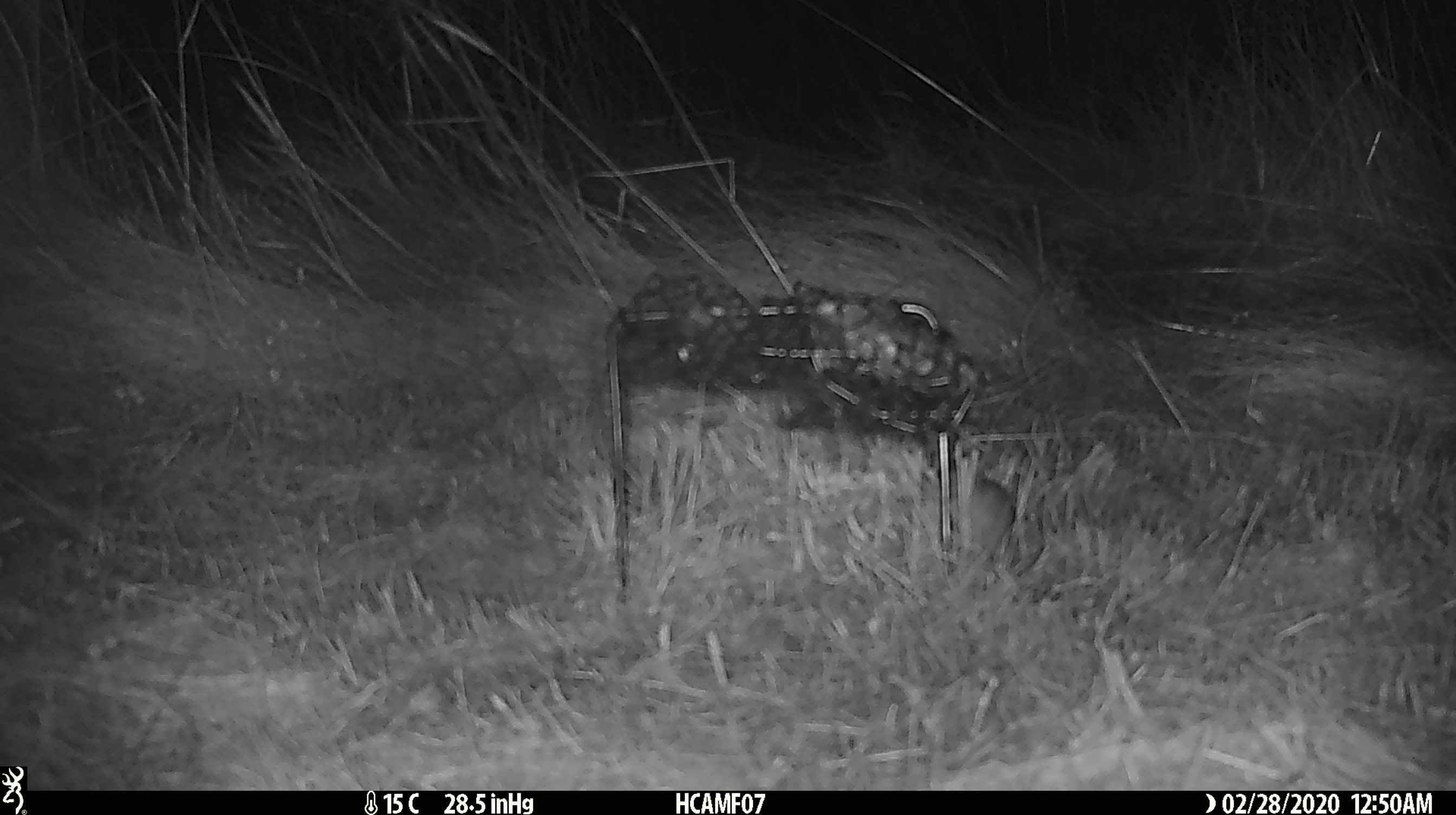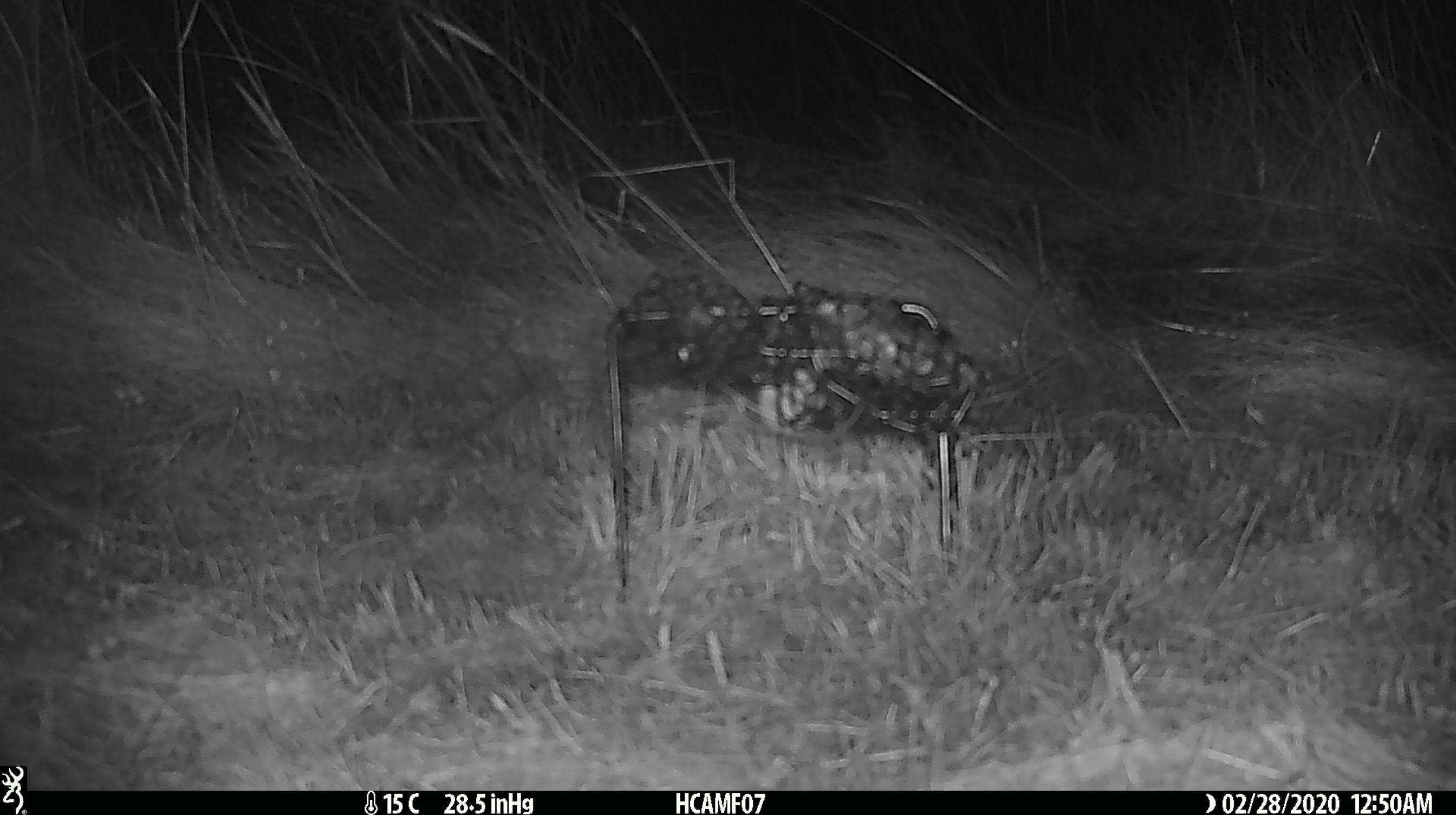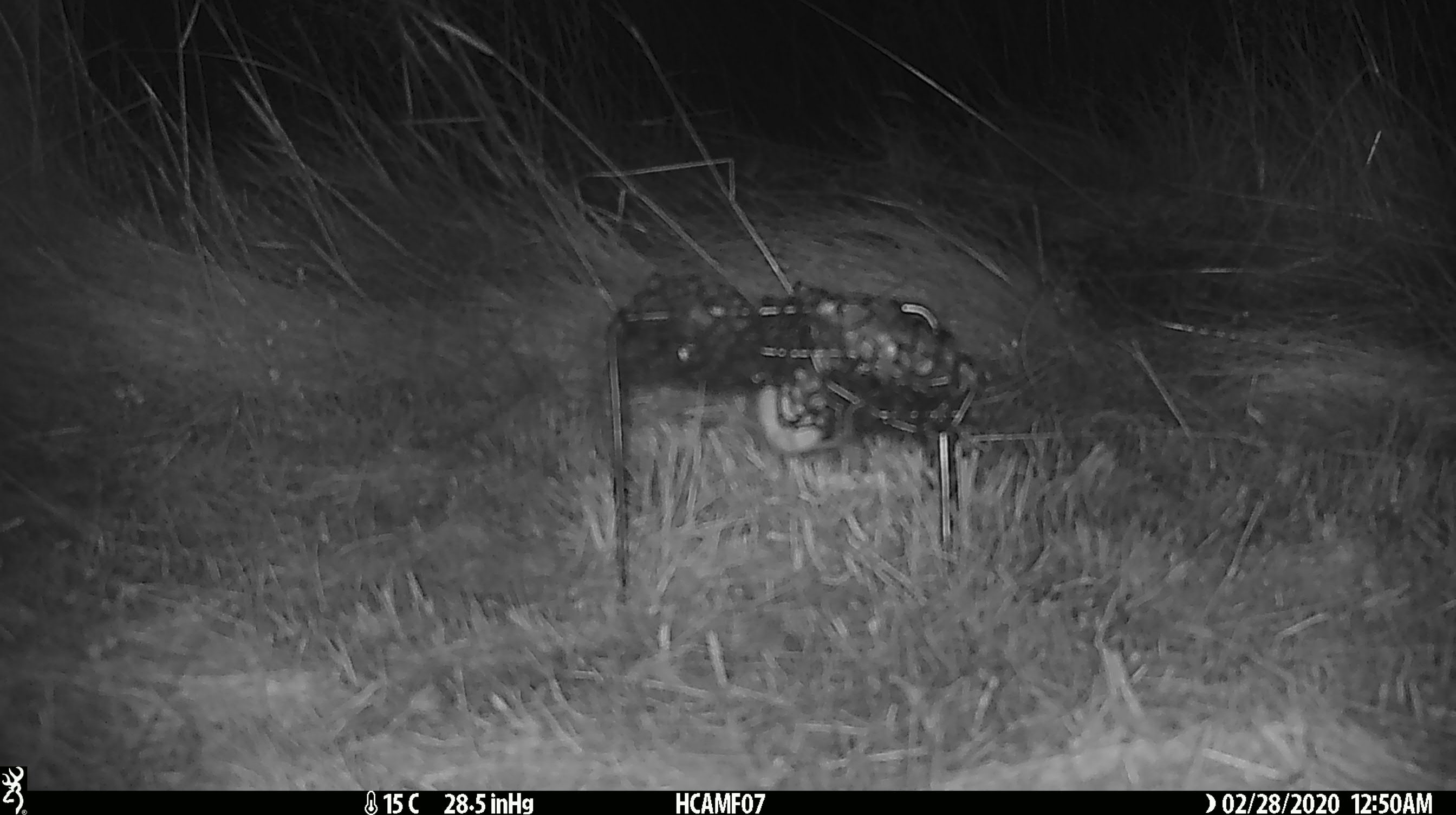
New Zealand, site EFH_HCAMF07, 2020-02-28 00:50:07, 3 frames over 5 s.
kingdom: Animalia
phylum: Chordata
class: Mammalia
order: Rodentia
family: Muridae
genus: Mus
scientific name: Mus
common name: mouse